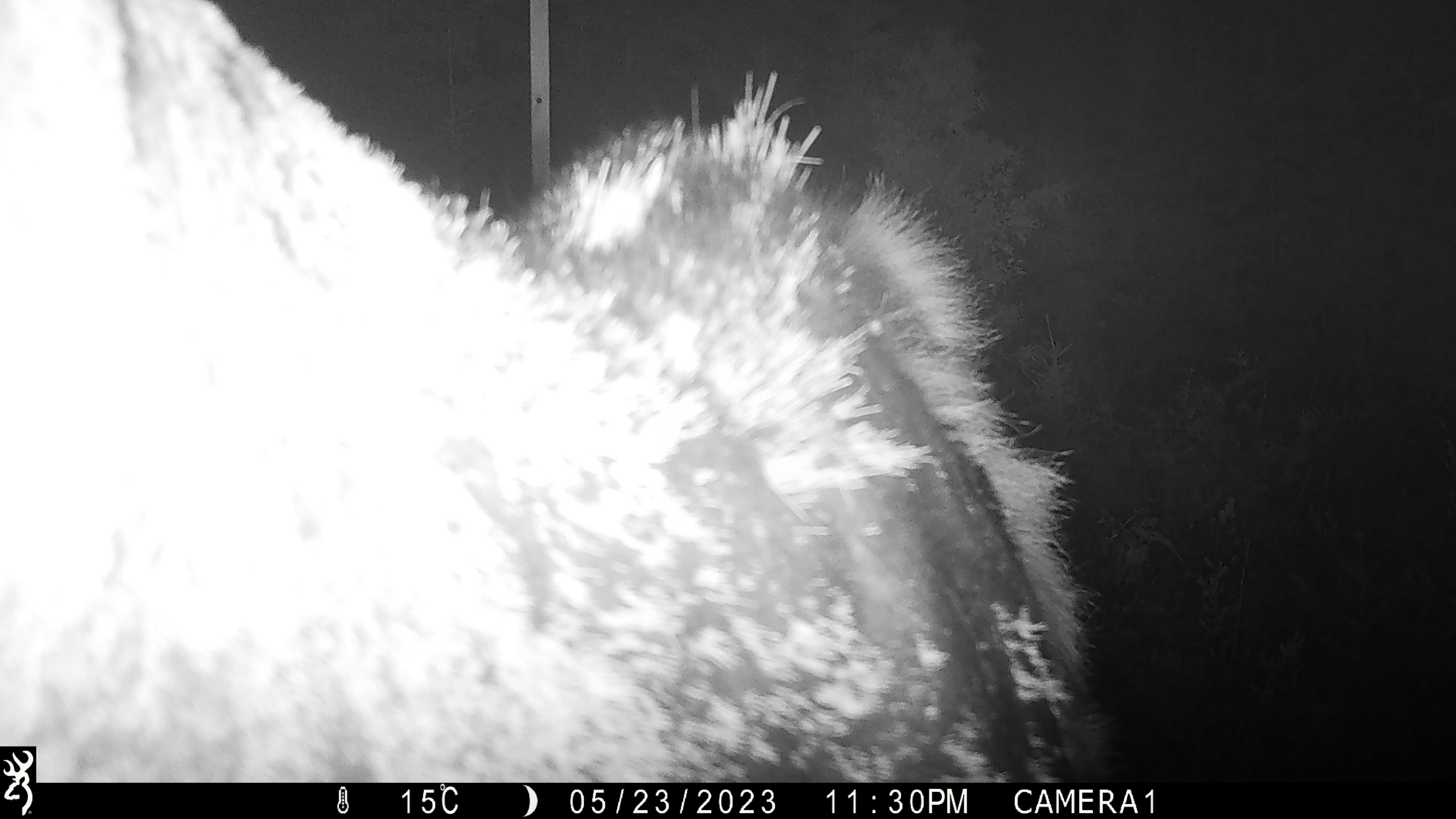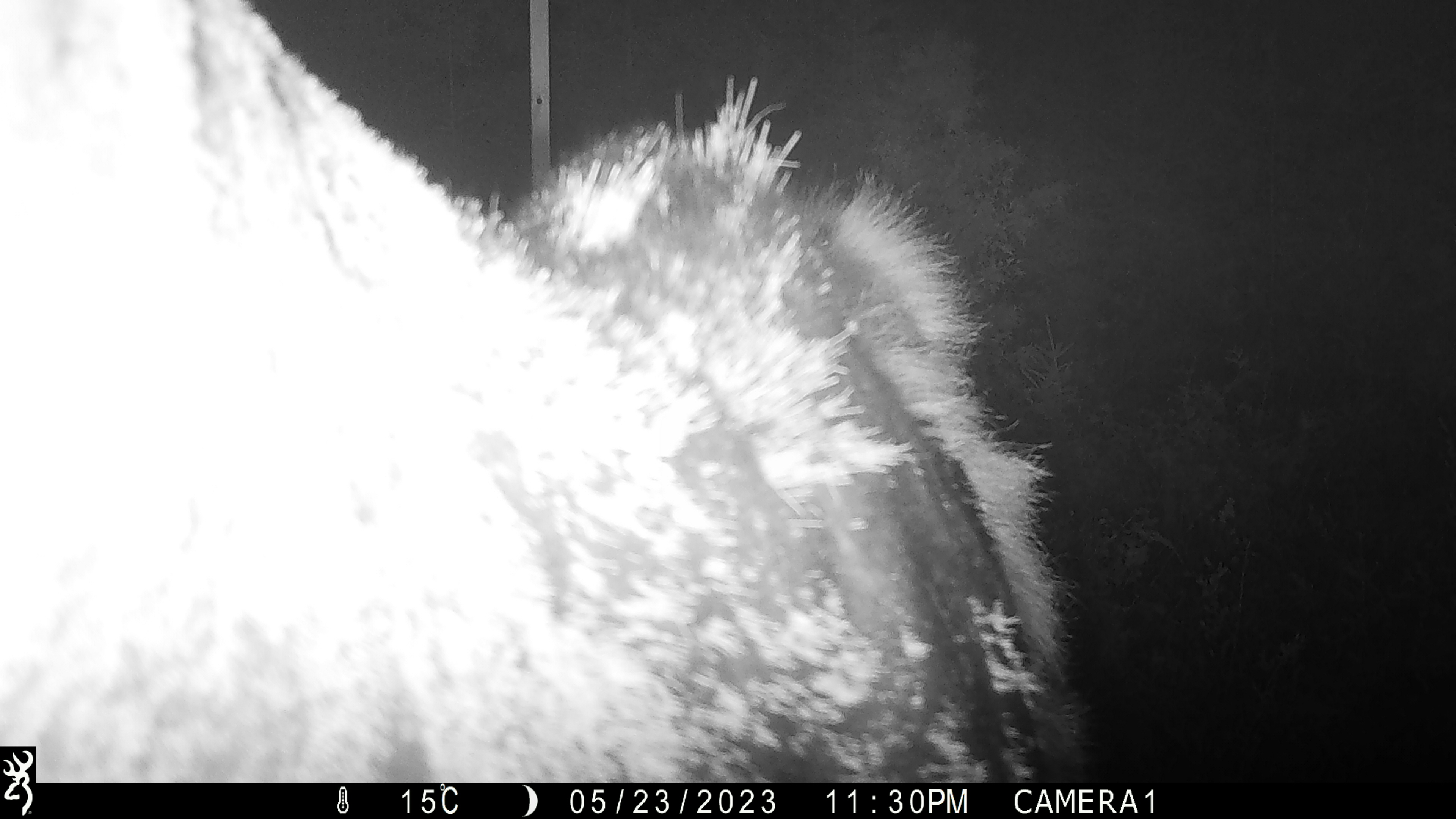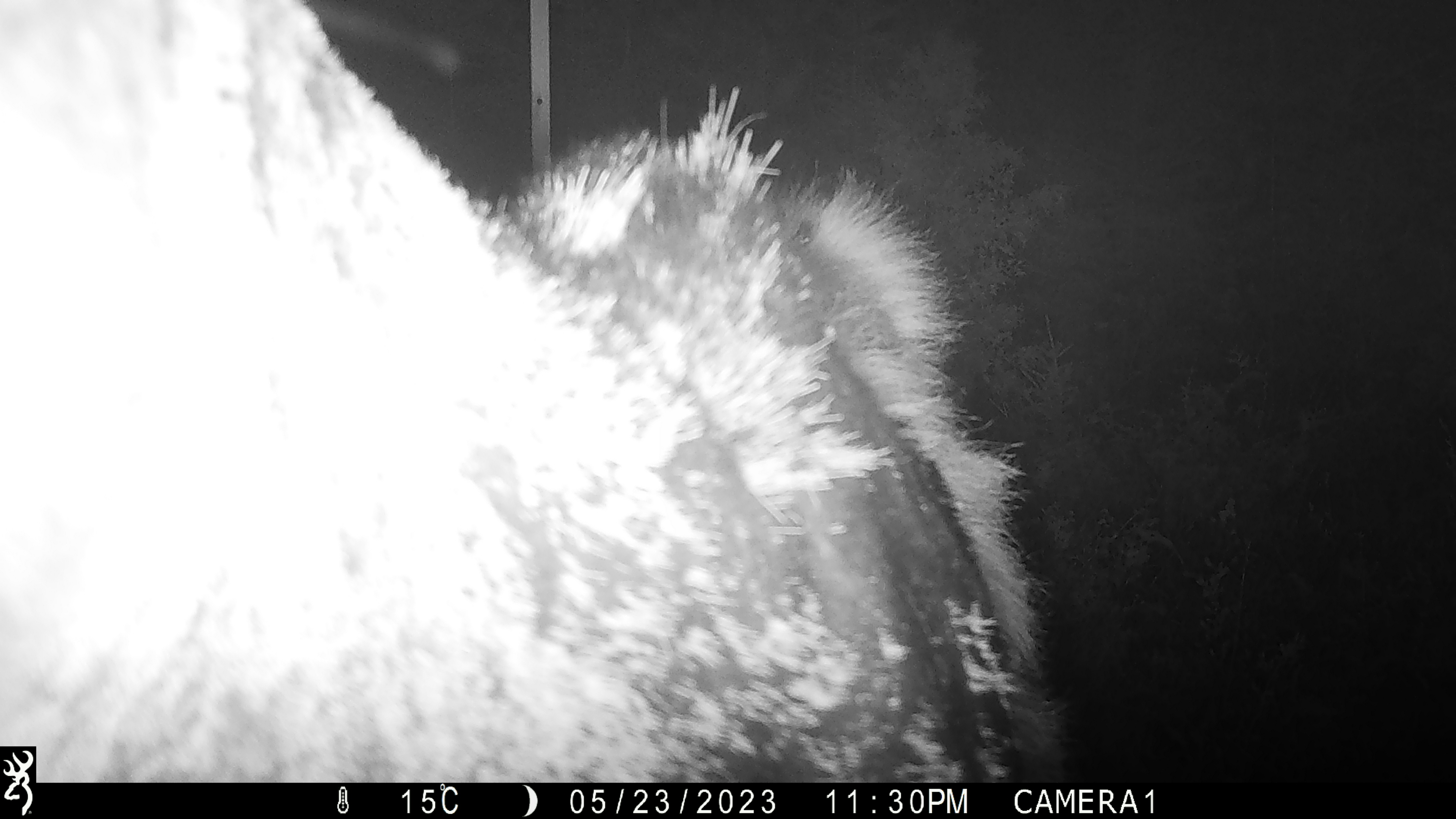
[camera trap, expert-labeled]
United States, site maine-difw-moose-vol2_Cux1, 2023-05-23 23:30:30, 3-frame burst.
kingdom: Animalia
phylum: Chordata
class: Mammalia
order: Artiodactyla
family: Cervidae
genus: Alces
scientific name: Alces alces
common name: moose